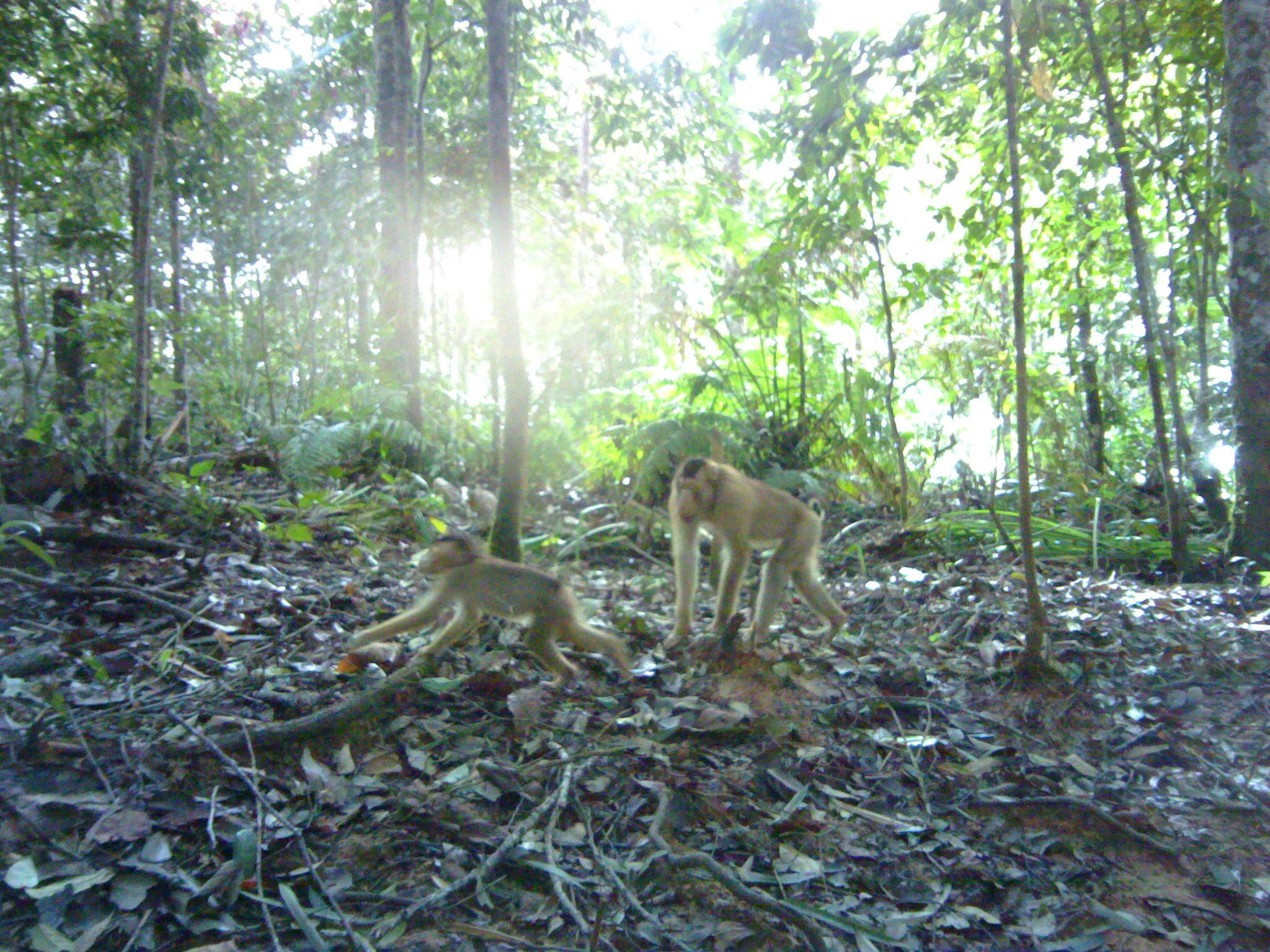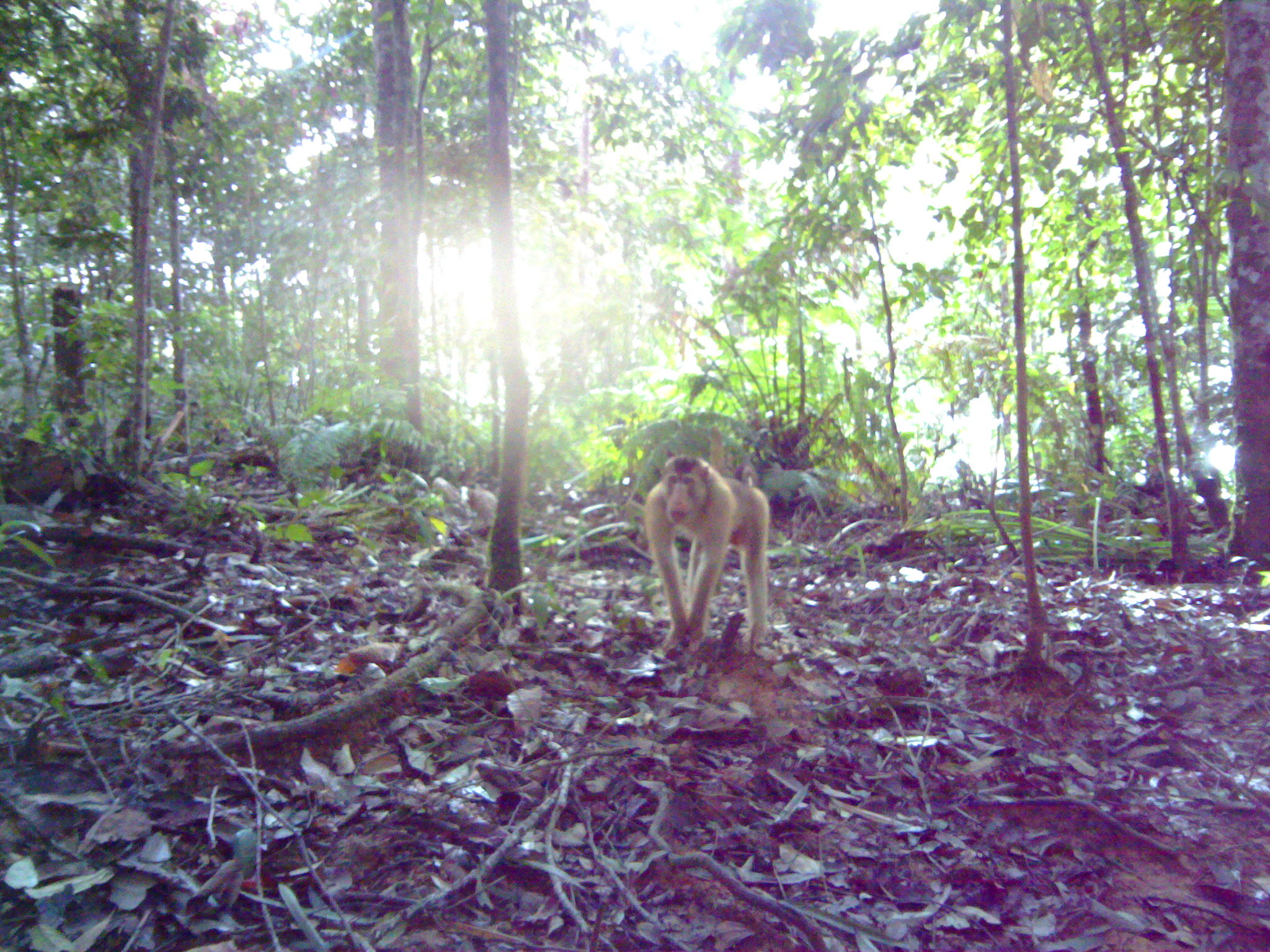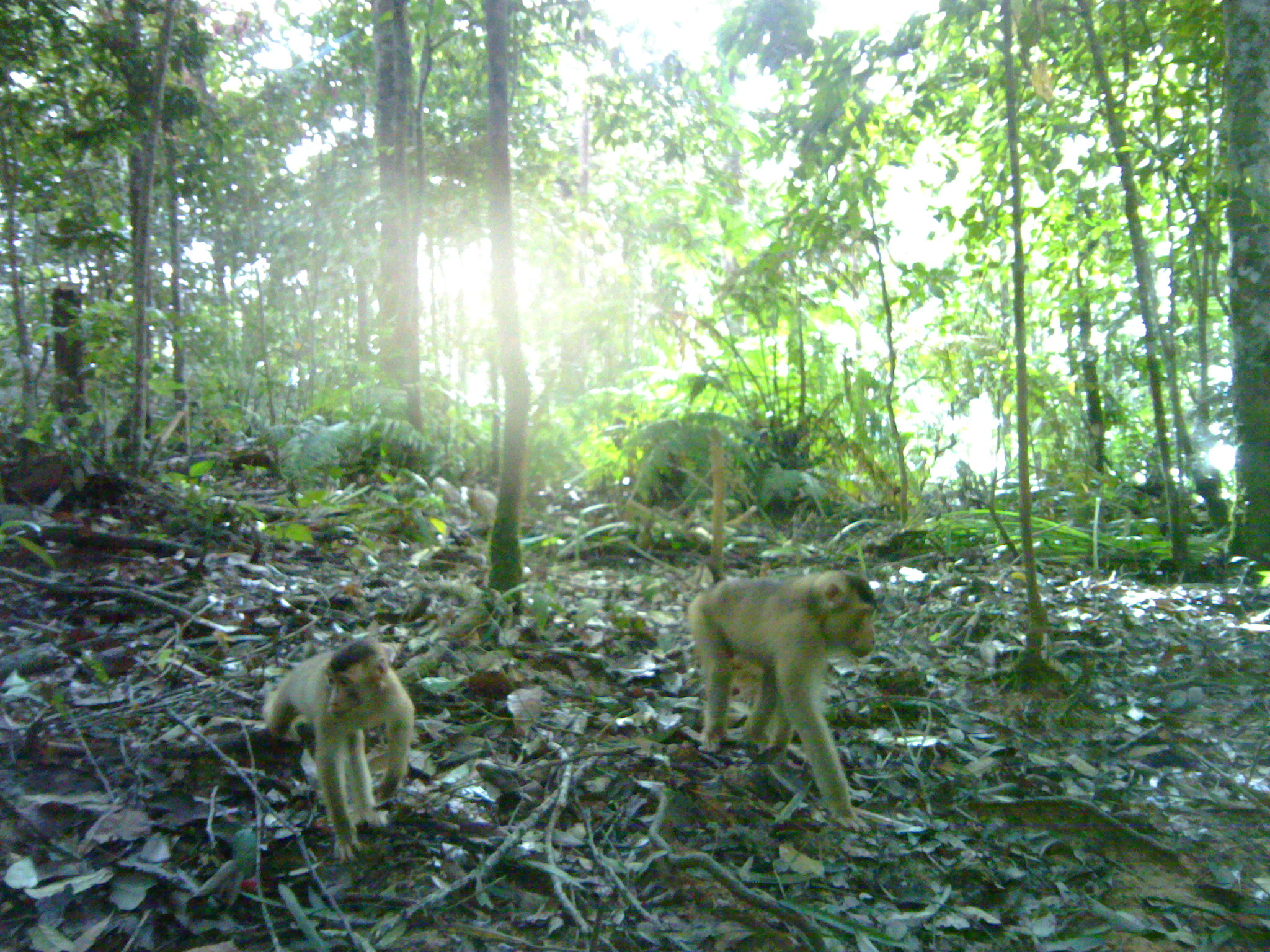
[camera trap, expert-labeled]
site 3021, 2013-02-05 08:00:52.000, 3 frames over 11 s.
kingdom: Animalia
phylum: Chordata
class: Mammalia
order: Primates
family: Cercopithecidae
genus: Macaca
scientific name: Macaca nemestrina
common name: southern pig-tailed macaque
Macaca nemestrina (southern pig-tailed macaque), count 2.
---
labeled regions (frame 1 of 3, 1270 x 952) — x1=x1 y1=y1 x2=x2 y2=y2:
macaca nemestrina: x1=343 y1=531 x2=629 y2=691; x1=664 y1=454 x2=846 y2=647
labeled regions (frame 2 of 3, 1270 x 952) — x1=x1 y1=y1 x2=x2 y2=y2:
macaca nemestrina: x1=641 y1=453 x2=769 y2=655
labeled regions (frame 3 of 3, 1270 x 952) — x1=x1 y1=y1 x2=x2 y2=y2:
macaca nemestrina: x1=684 y1=570 x2=877 y2=834; x1=263 y1=637 x2=413 y2=860